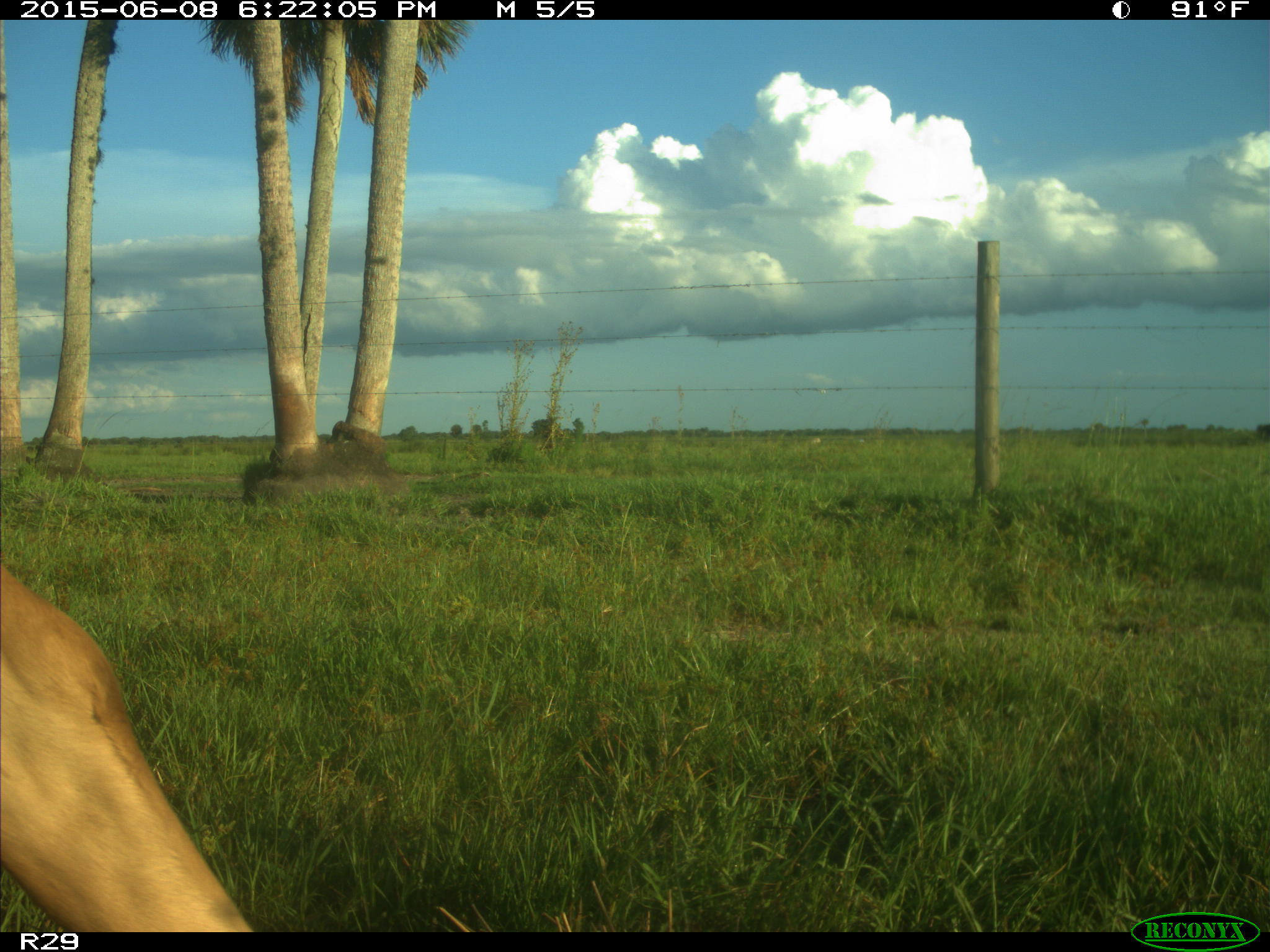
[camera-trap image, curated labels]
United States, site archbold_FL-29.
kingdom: Animalia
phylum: Chordata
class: Mammalia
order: Artiodactyla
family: Bovidae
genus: Bos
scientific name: Bos taurus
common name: domestic cow